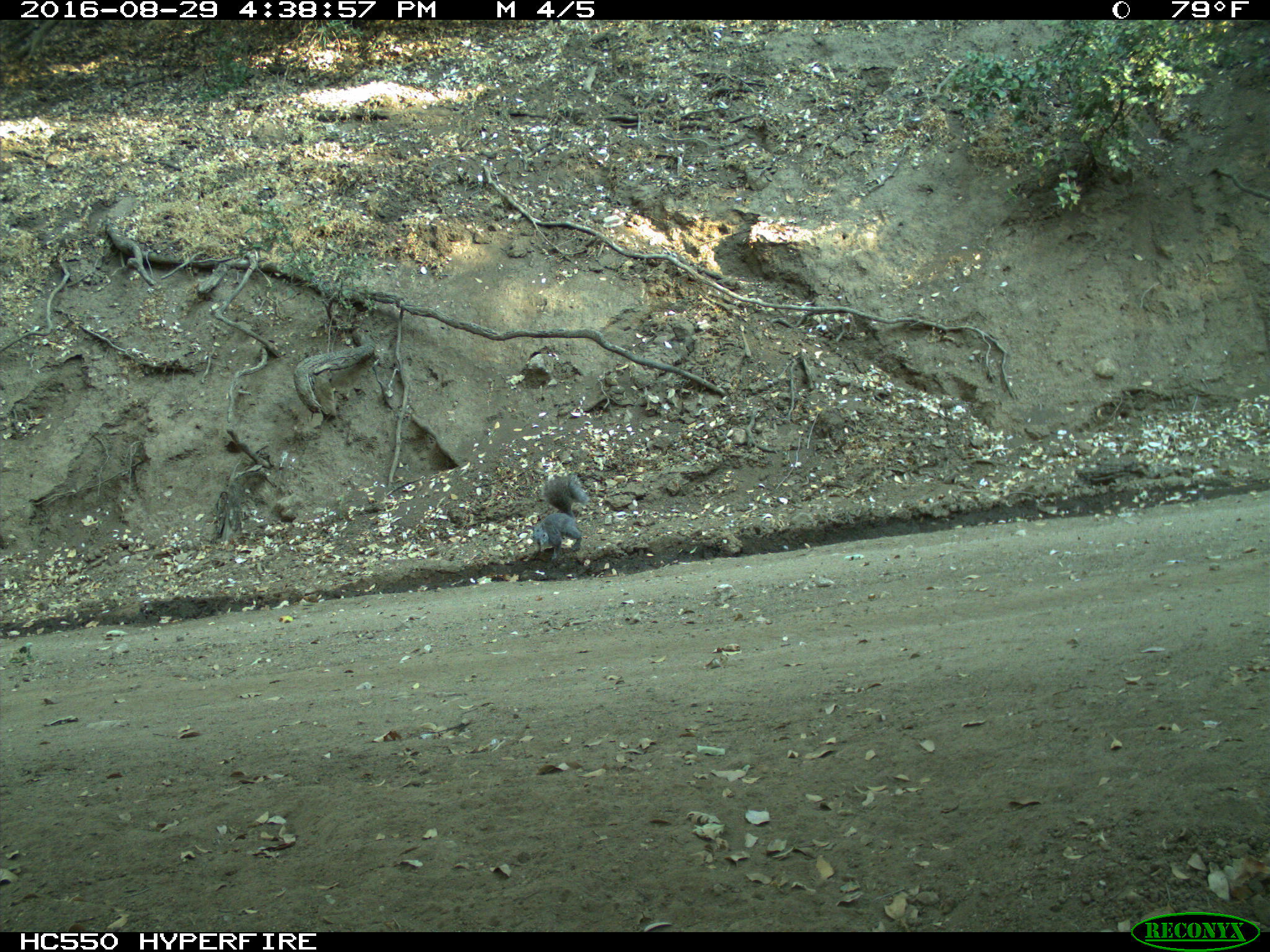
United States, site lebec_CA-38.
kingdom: Animalia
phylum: Chordata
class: Mammalia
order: Rodentia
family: Sciuridae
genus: Sciurus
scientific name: Sciurus carolinensis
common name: eastern gray squirrel